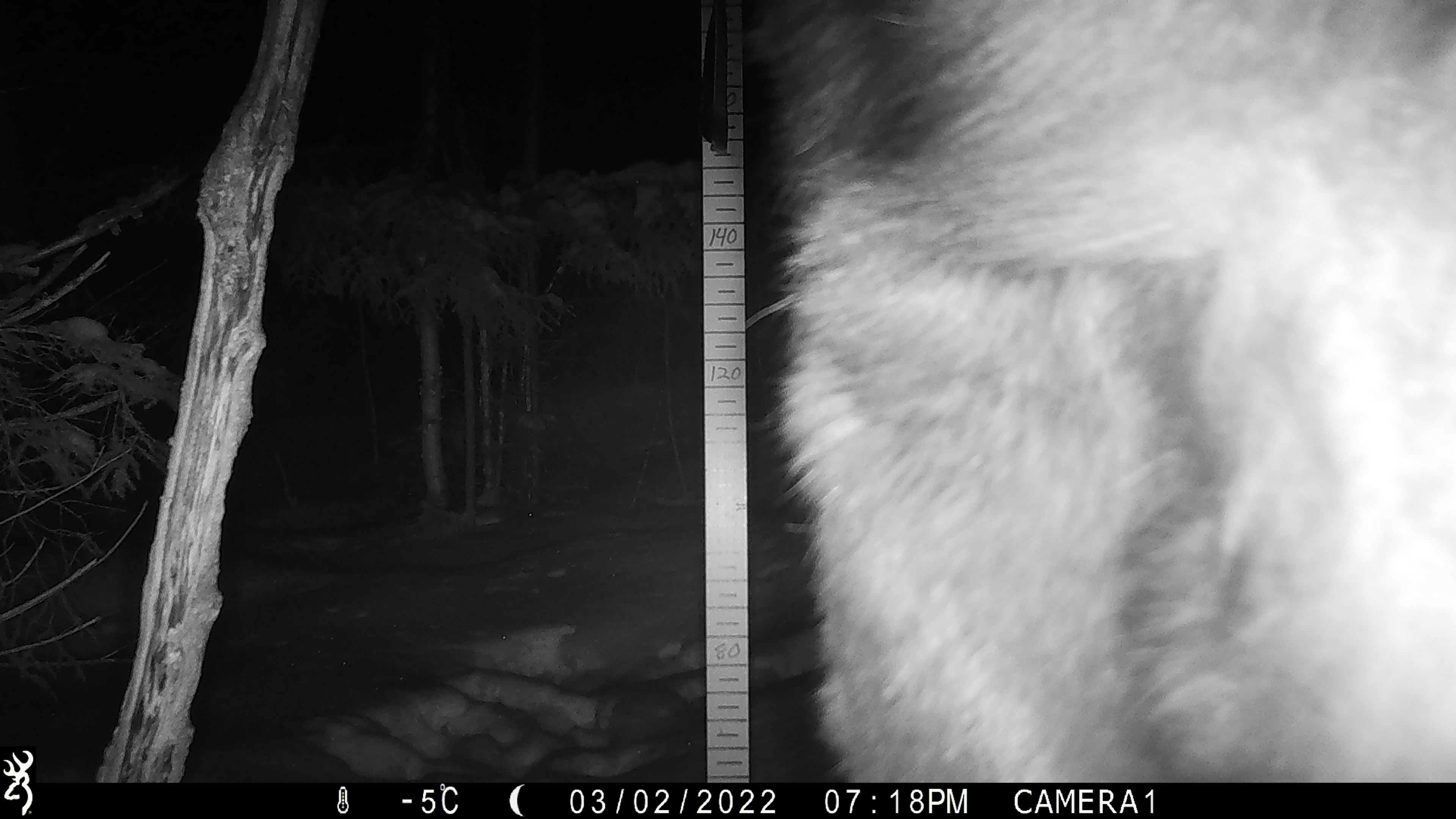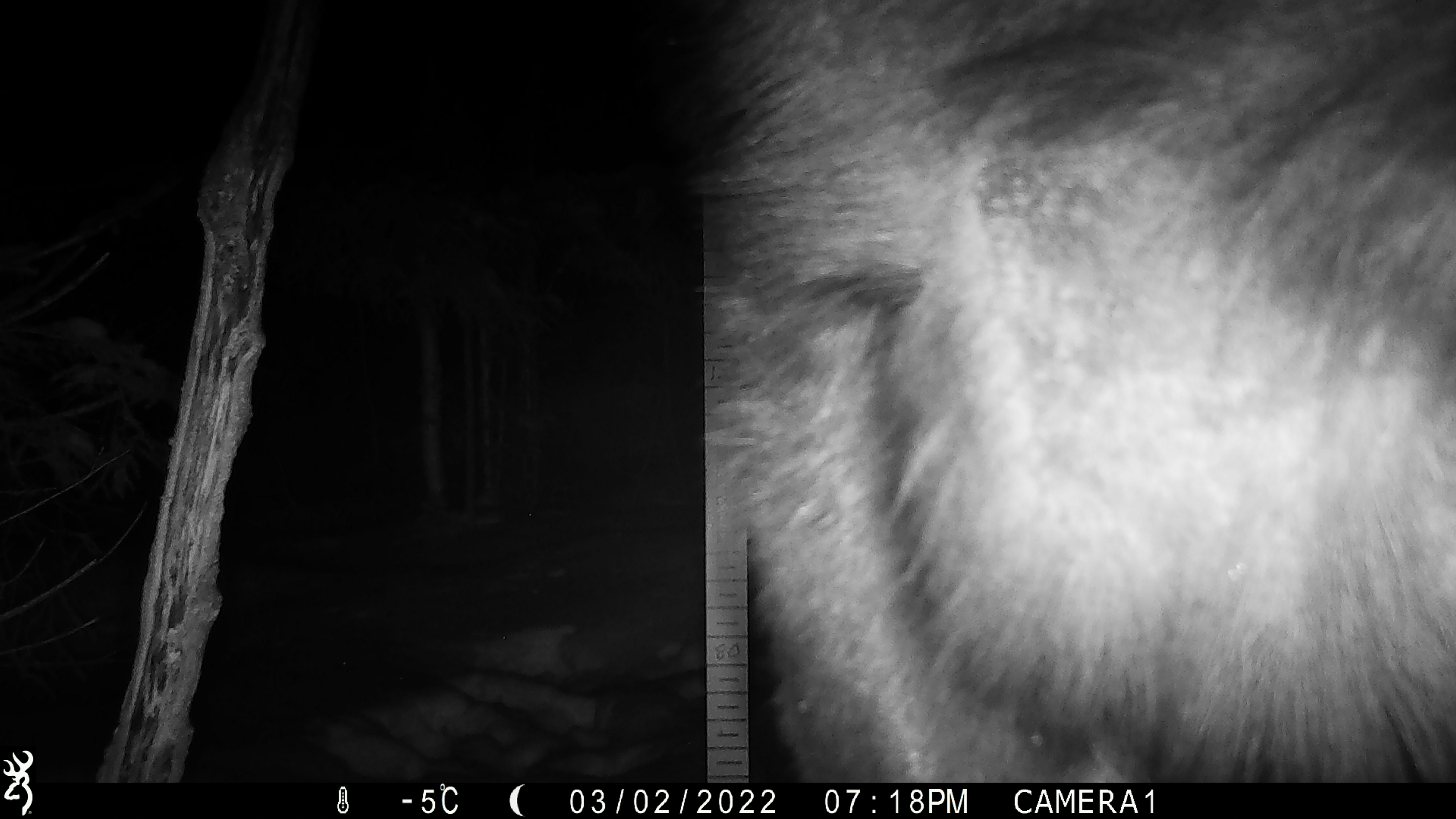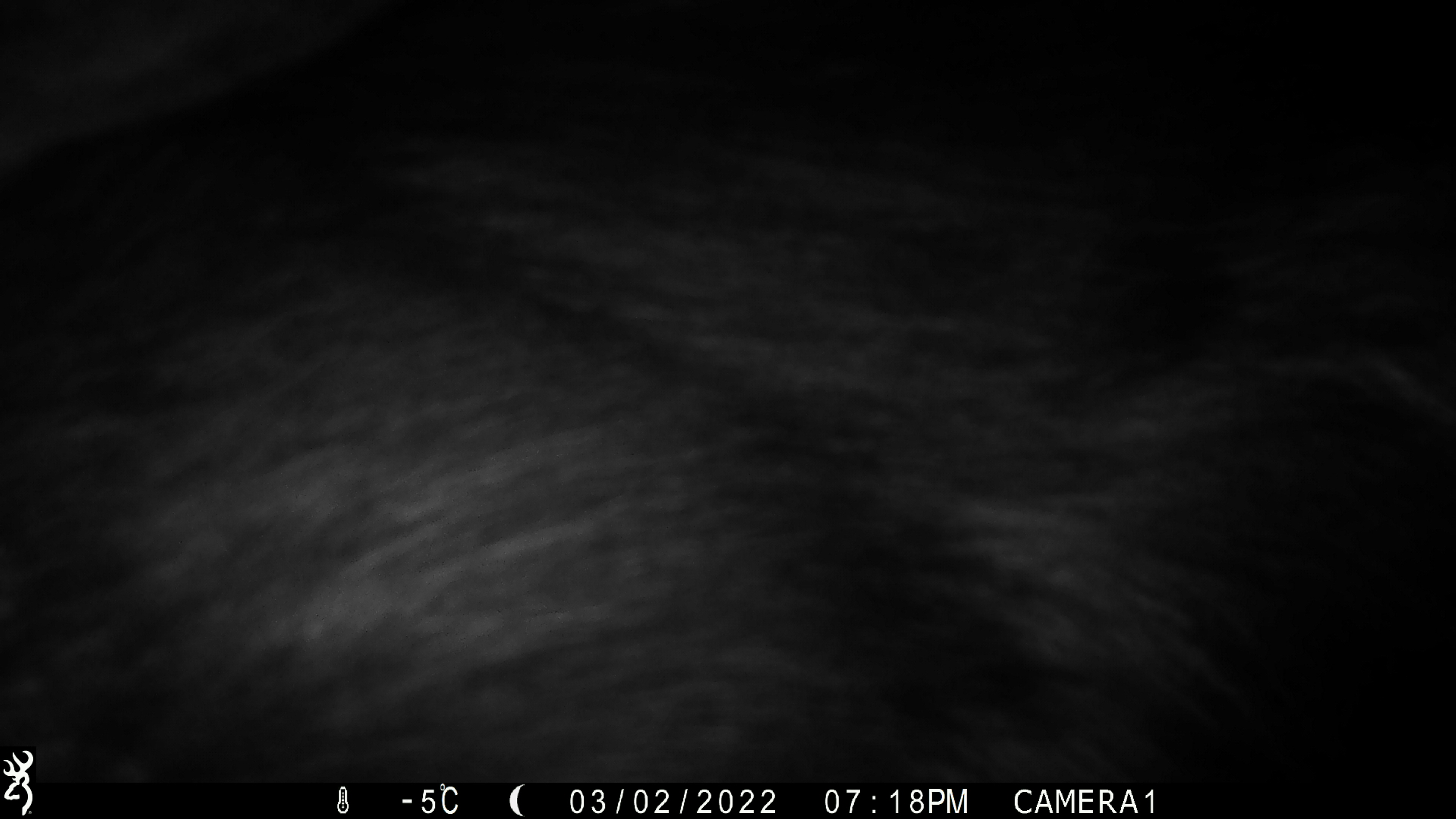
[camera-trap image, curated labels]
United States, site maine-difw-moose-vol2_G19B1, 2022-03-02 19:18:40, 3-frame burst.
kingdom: Animalia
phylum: Chordata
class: Mammalia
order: Artiodactyla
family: Cervidae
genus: Alces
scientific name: Alces alces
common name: moose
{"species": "moose (Alces alces)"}